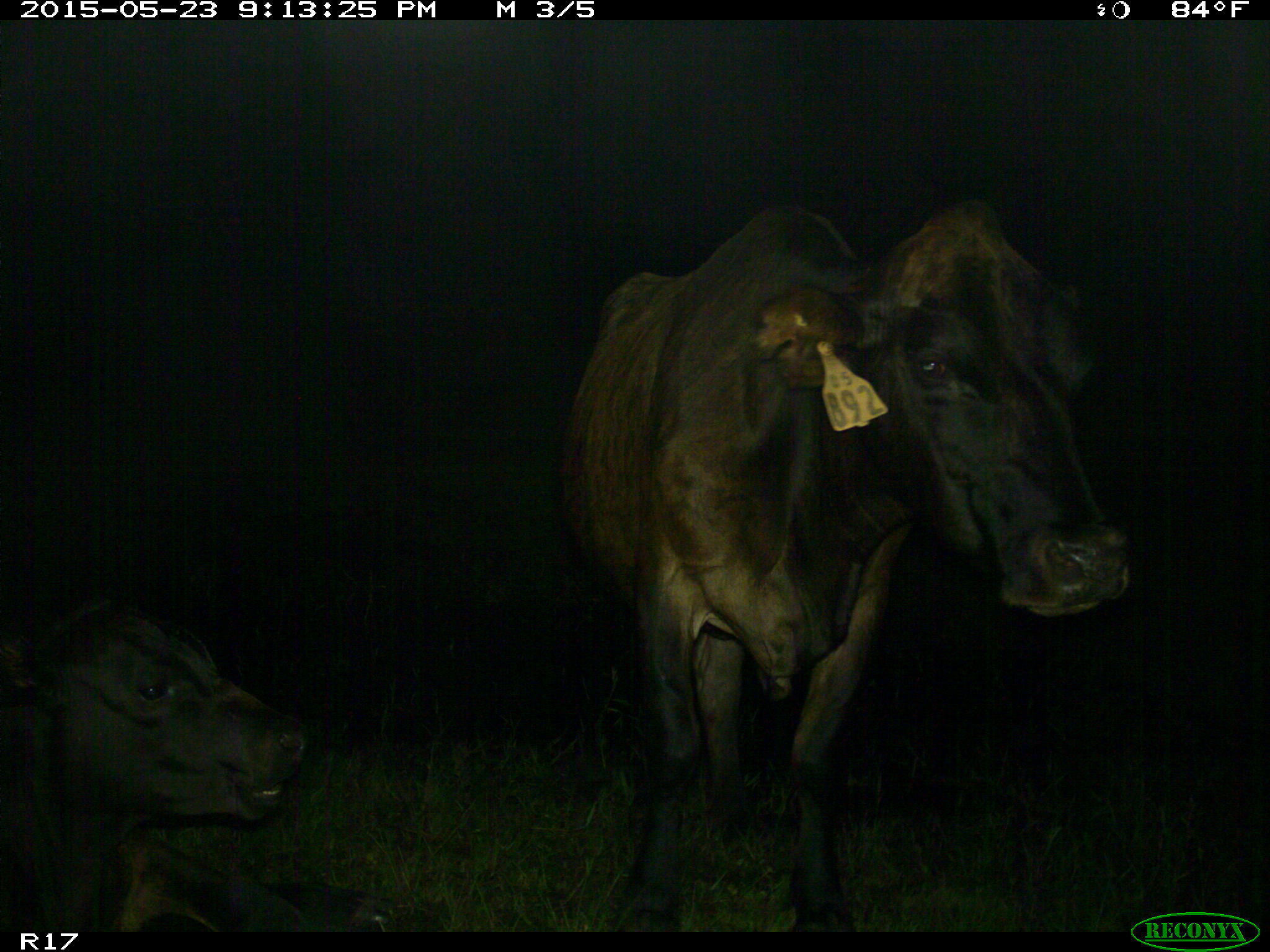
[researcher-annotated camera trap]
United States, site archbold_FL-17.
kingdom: Animalia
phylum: Chordata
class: Mammalia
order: Artiodactyla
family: Bovidae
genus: Bos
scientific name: Bos taurus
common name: domestic cow